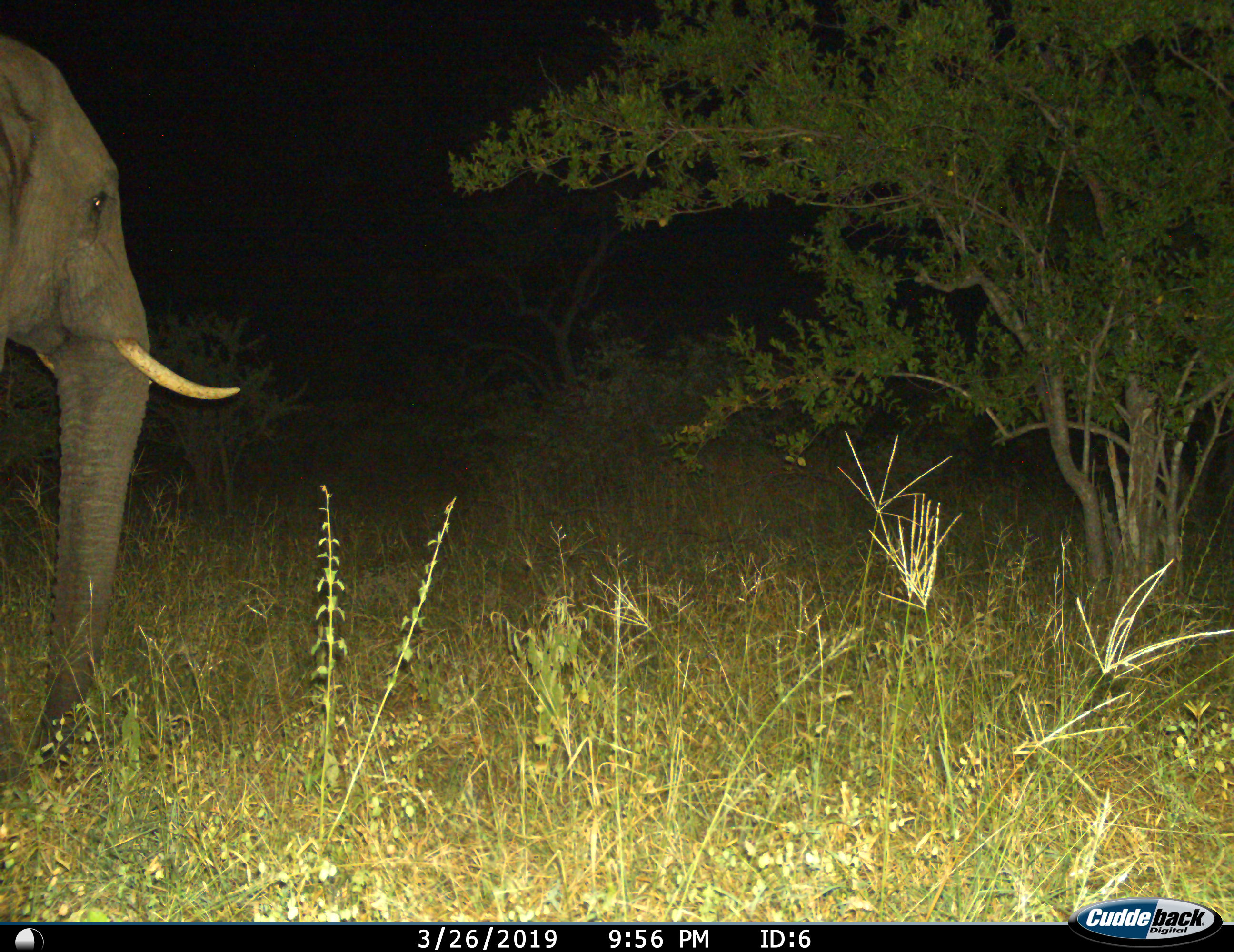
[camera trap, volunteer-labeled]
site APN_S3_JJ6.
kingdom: Animalia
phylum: Chordata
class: Mammalia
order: Proboscidea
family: Elephantidae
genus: Loxodonta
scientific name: Loxodonta africana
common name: african bush elephant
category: elephant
Elephant (african bush elephant) (Loxodonta africana), count 1. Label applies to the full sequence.